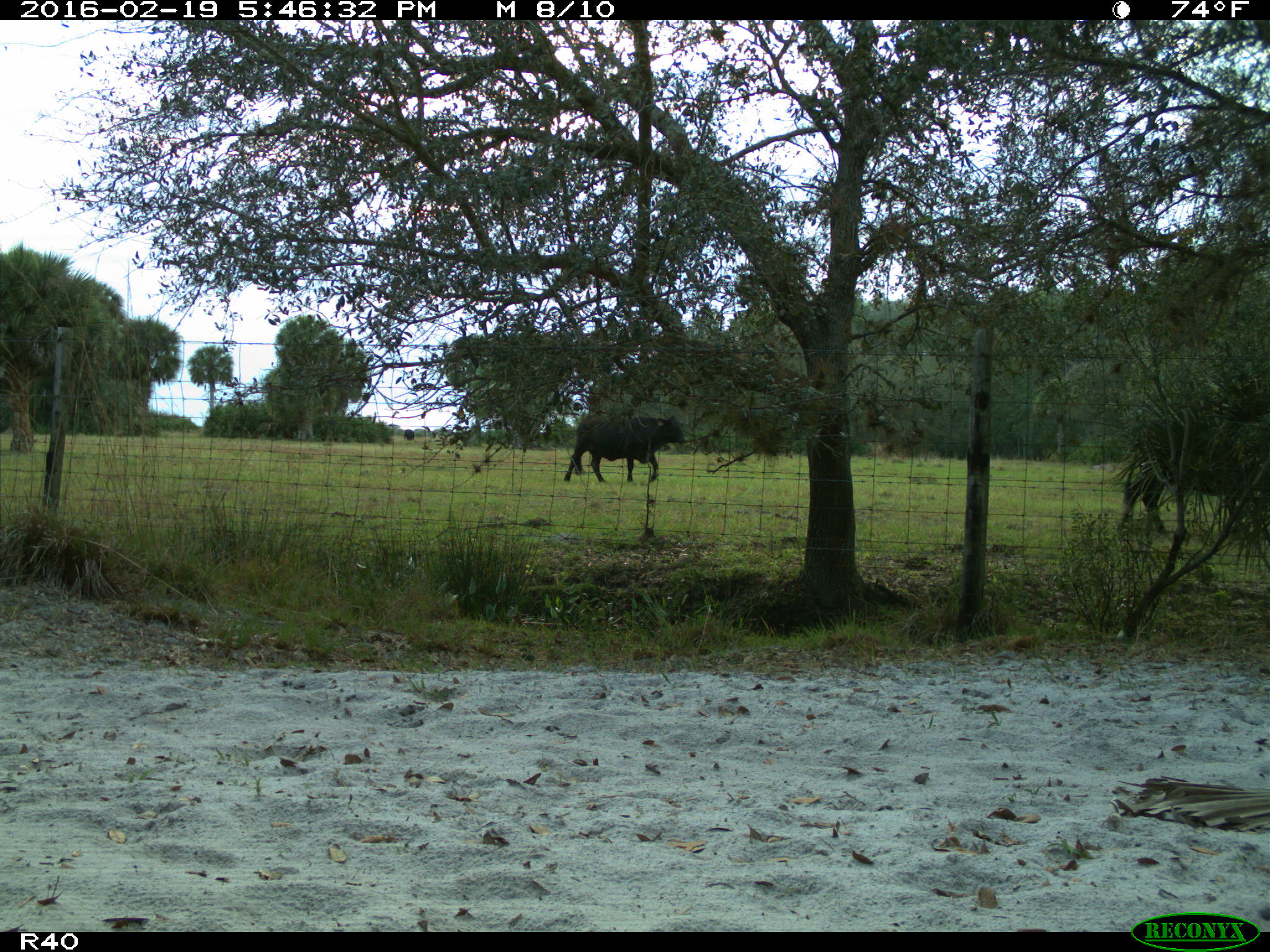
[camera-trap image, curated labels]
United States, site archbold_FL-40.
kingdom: Animalia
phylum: Chordata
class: Mammalia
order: Artiodactyla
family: Bovidae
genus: Bos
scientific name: Bos taurus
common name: domestic cow